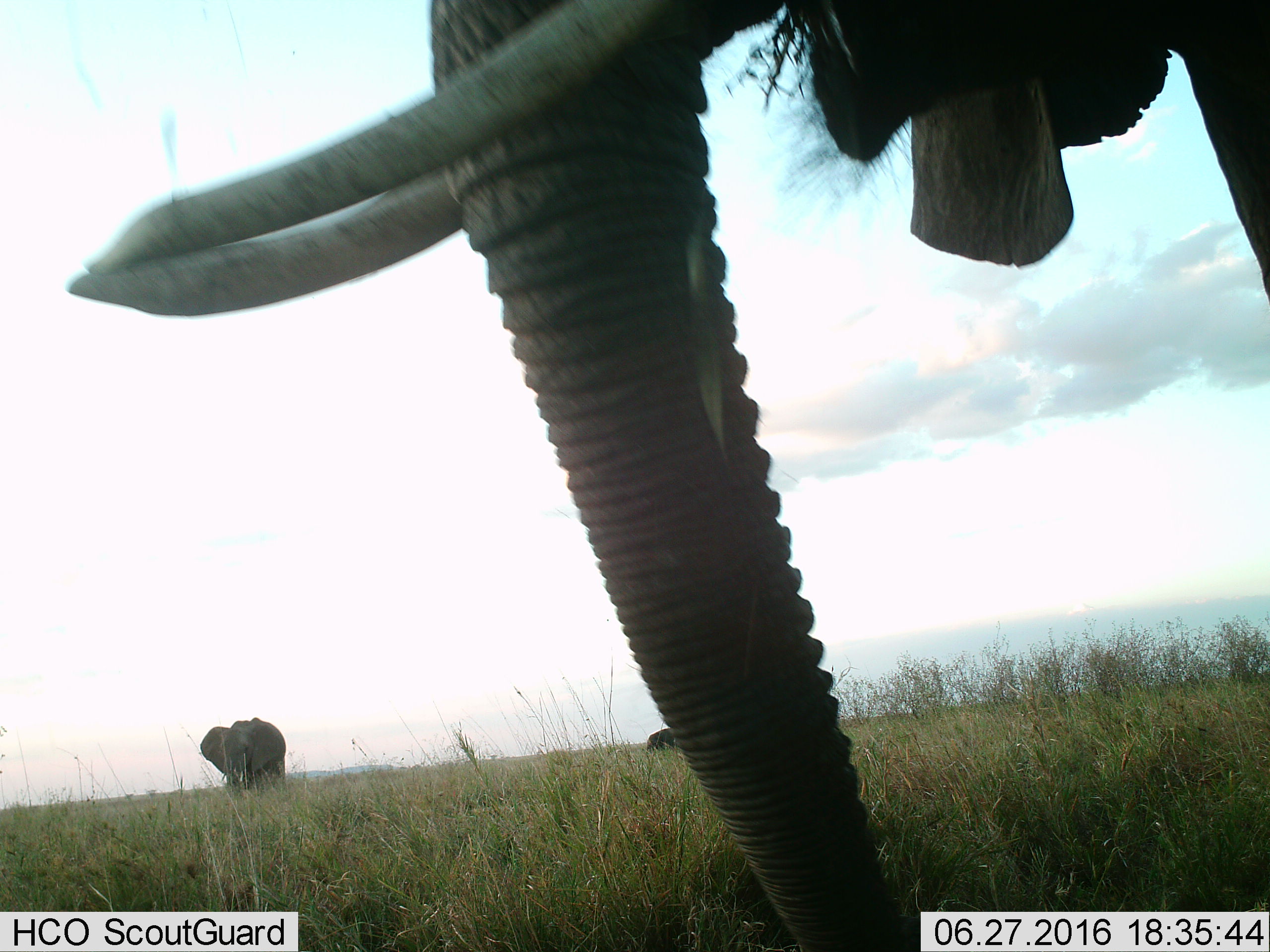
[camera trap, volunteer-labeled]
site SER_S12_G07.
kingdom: Animalia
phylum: Chordata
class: Mammalia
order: Proboscidea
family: Elephantidae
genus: Loxodonta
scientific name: Loxodonta africana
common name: african bush elephant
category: elephant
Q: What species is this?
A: Elephant (african bush elephant) (Loxodonta africana).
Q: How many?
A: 3.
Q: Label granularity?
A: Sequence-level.